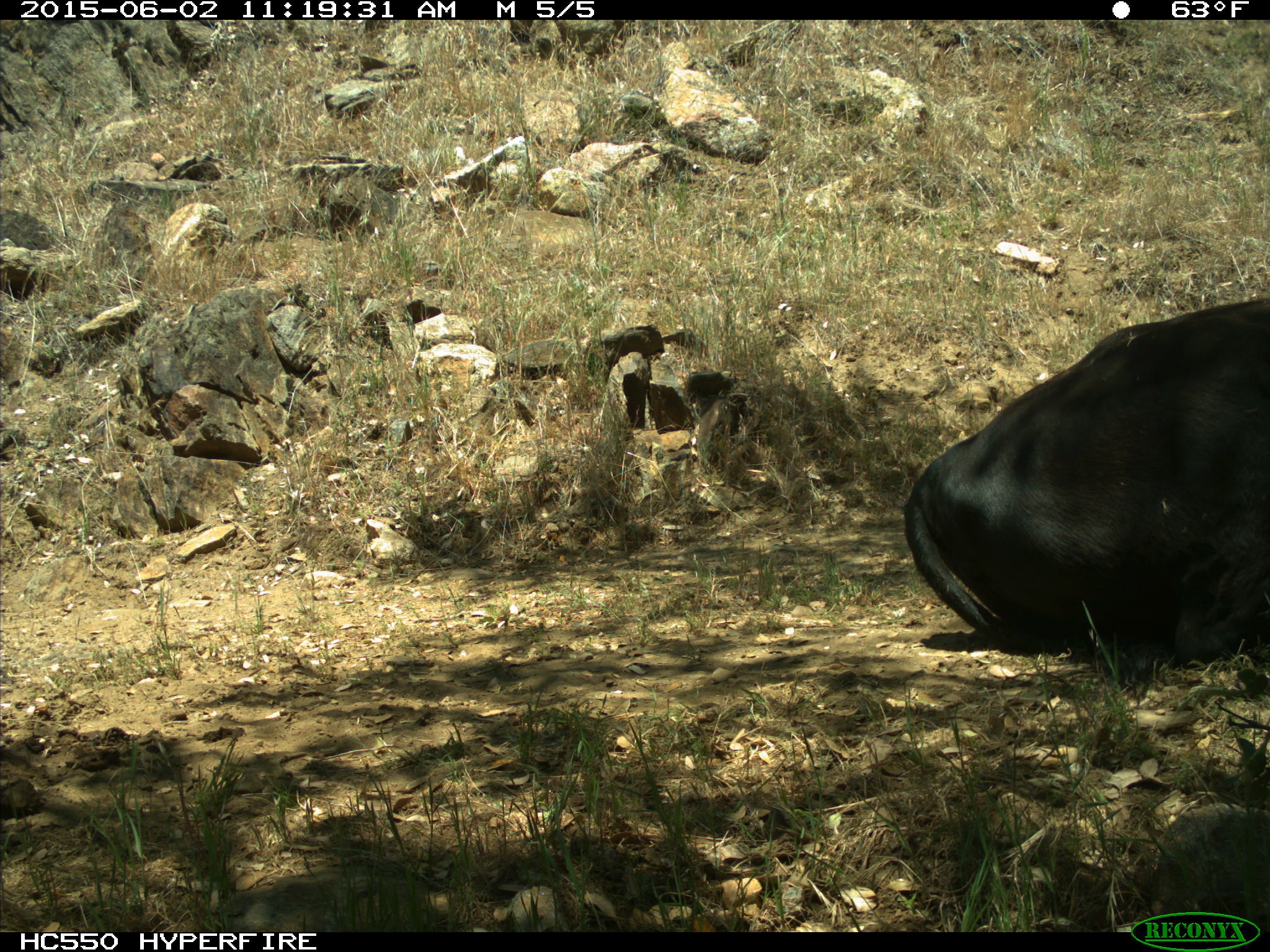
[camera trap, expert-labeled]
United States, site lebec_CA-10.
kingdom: Animalia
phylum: Chordata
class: Mammalia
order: Artiodactyla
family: Bovidae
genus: Bos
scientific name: Bos taurus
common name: domestic cow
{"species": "Bos taurus (domestic cow)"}